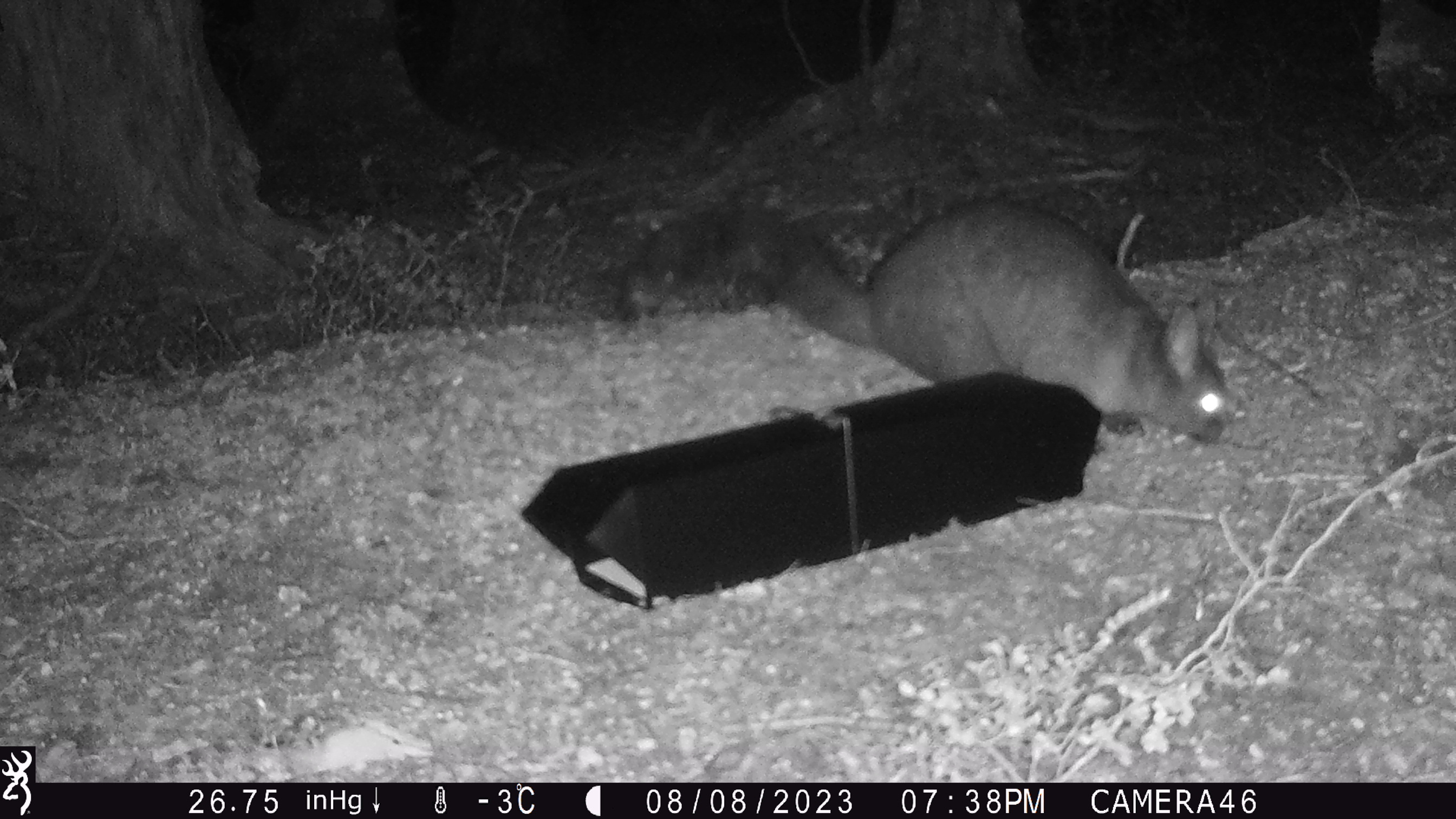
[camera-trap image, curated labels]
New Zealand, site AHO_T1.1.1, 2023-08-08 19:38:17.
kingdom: Animalia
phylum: Chordata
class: Mammalia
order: Carnivora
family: Mustelidae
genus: Mustela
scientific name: Mustela erminea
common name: stoat